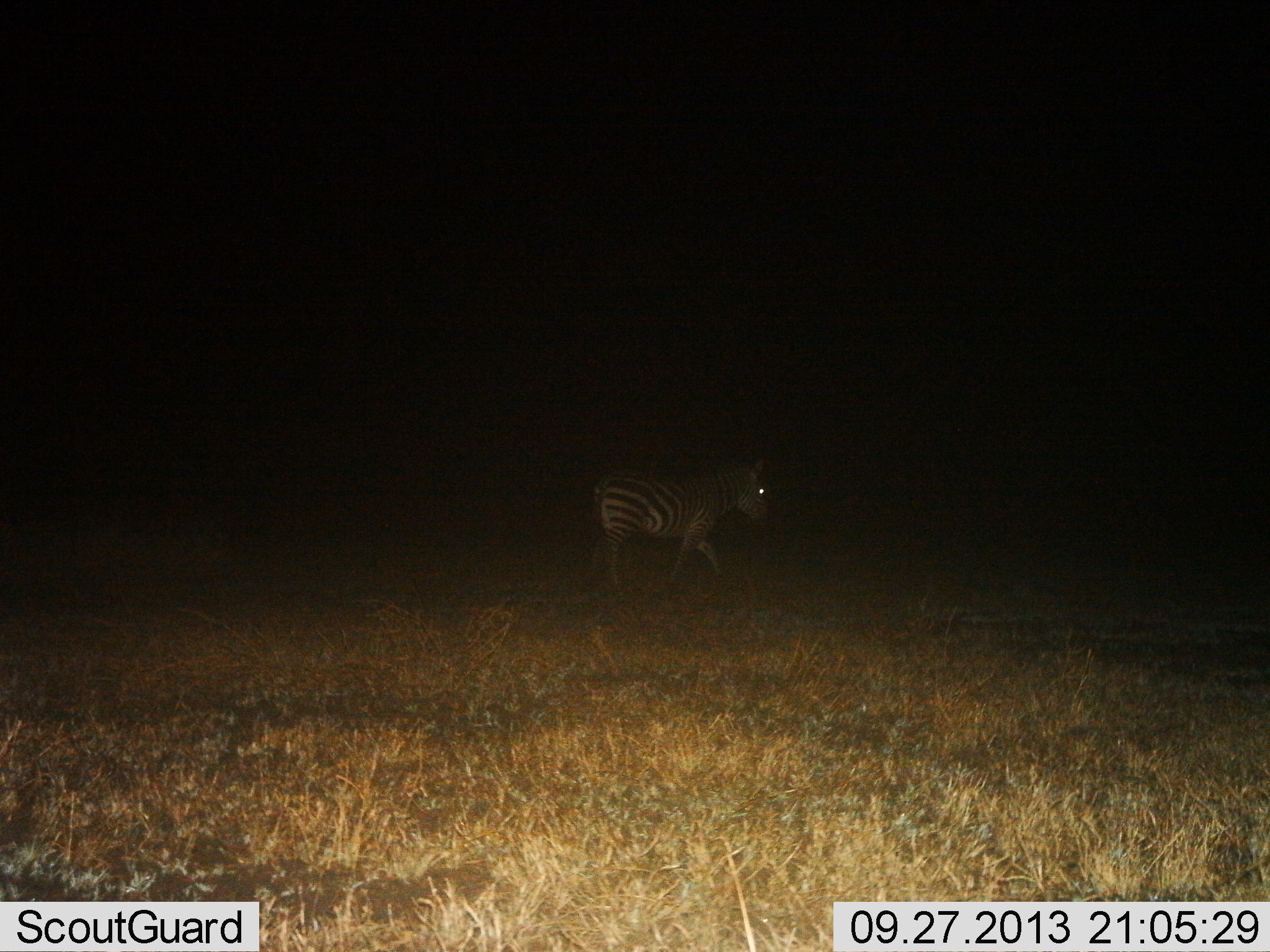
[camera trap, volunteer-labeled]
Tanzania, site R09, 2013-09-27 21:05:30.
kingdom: Animalia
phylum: Chordata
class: Mammalia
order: Perissodactyla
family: Equidae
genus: Equus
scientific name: Equus quagga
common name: plains zebra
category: zebra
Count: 1.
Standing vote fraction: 10%.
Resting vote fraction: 0%.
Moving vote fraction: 90%.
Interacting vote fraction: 0%.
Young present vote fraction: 0%.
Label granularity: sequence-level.